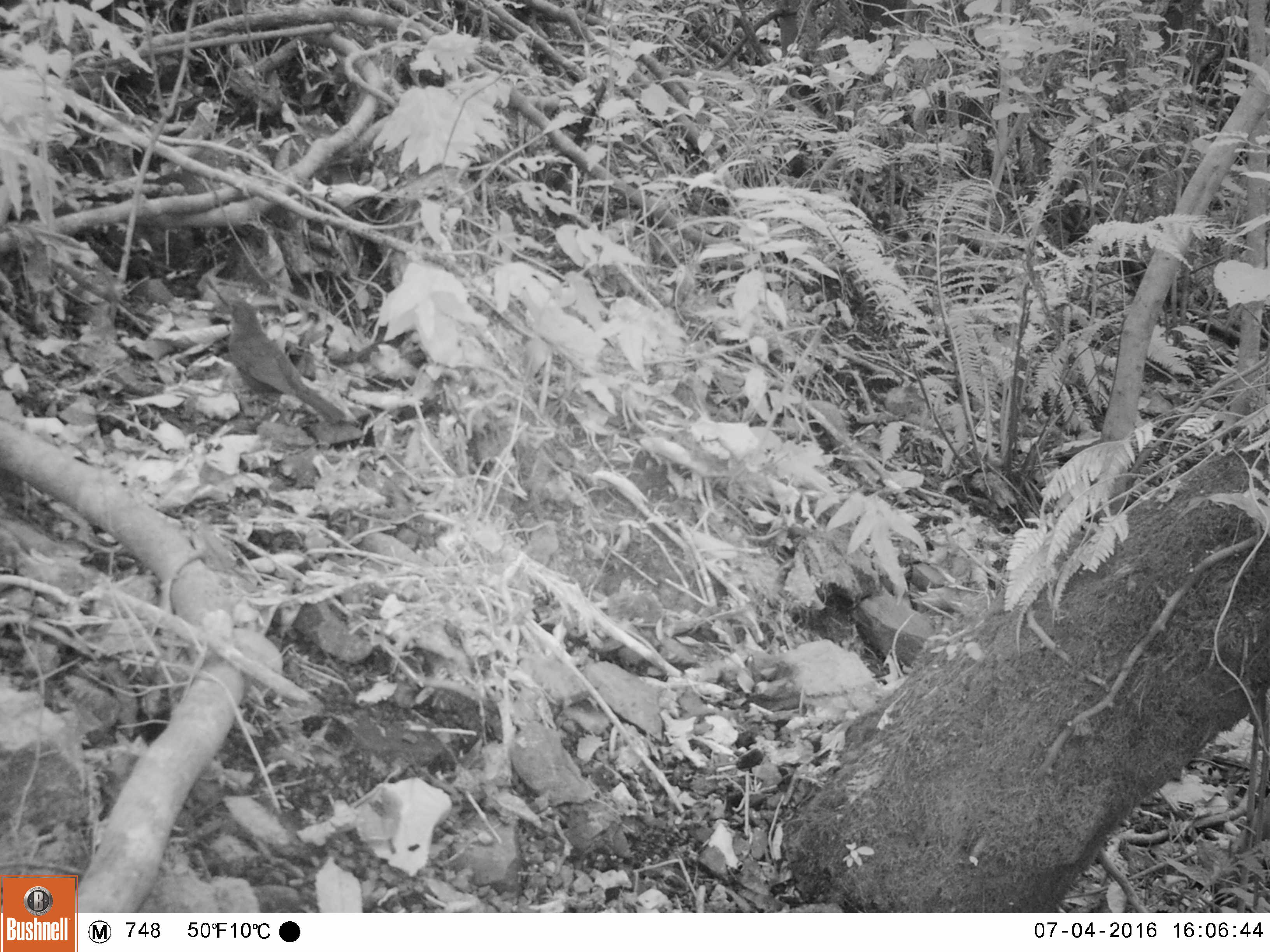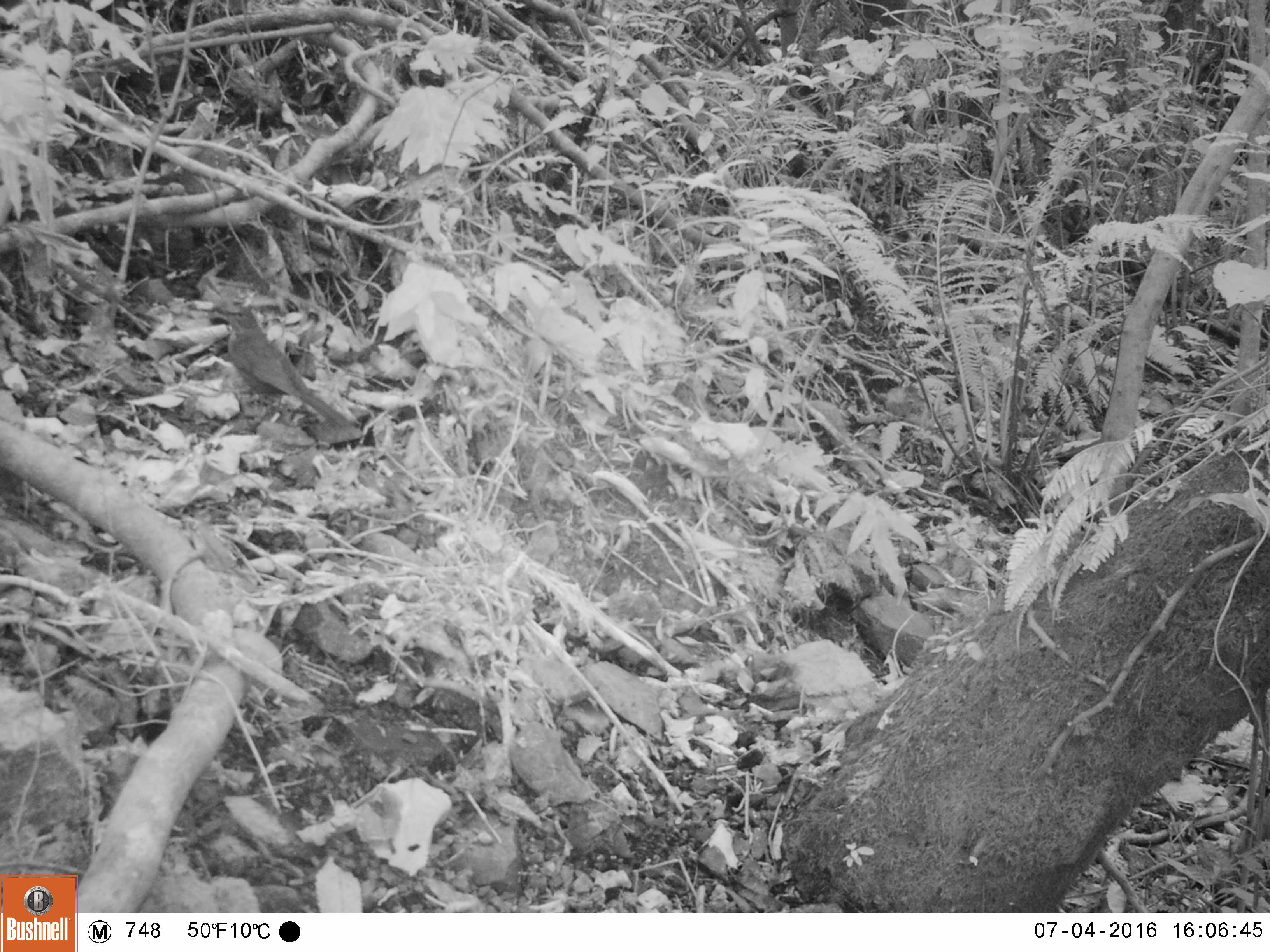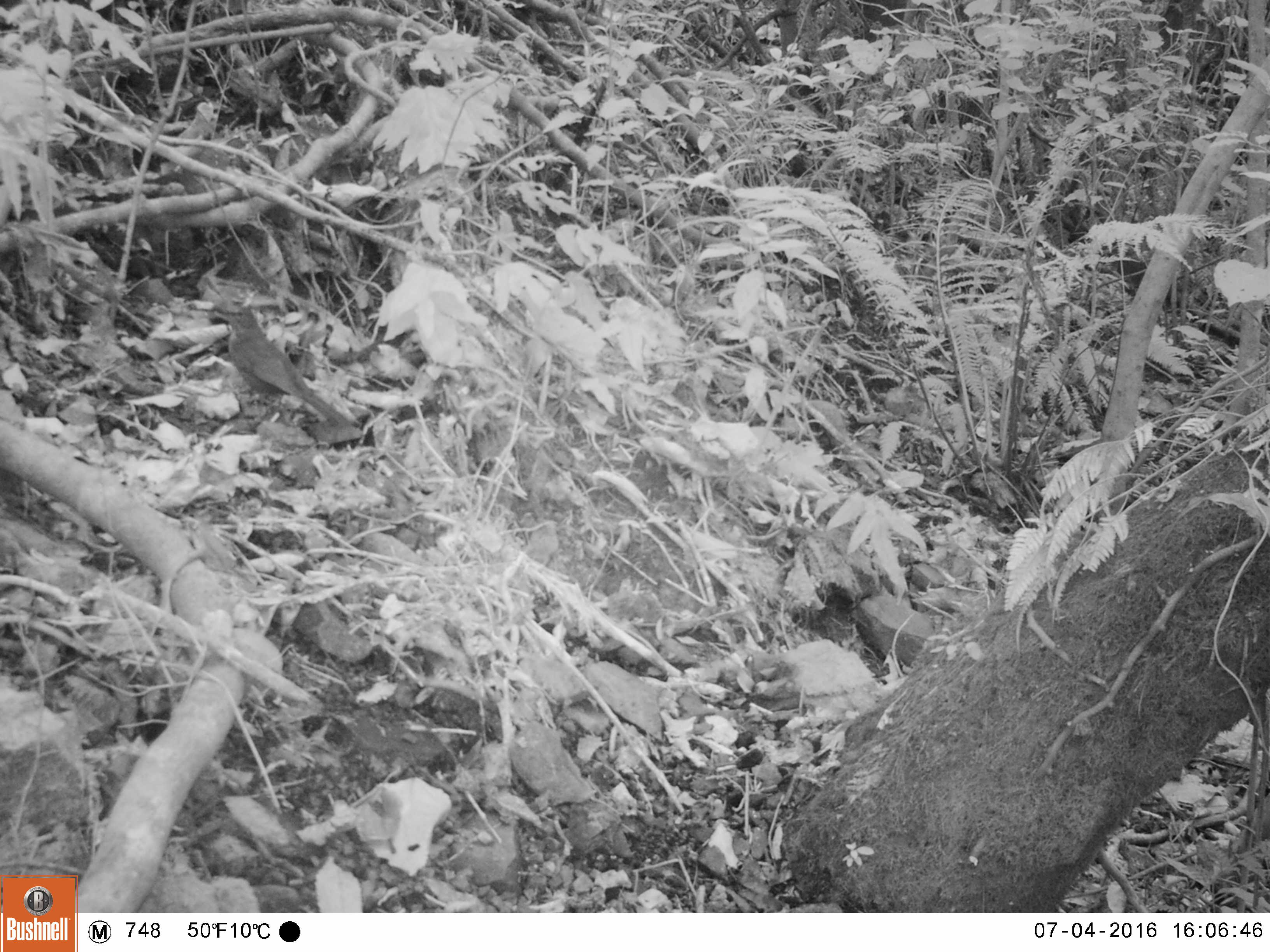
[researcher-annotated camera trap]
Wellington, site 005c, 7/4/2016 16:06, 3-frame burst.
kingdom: Animalia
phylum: Chordata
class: Aves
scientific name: Aves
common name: bird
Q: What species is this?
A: Bird (Aves).